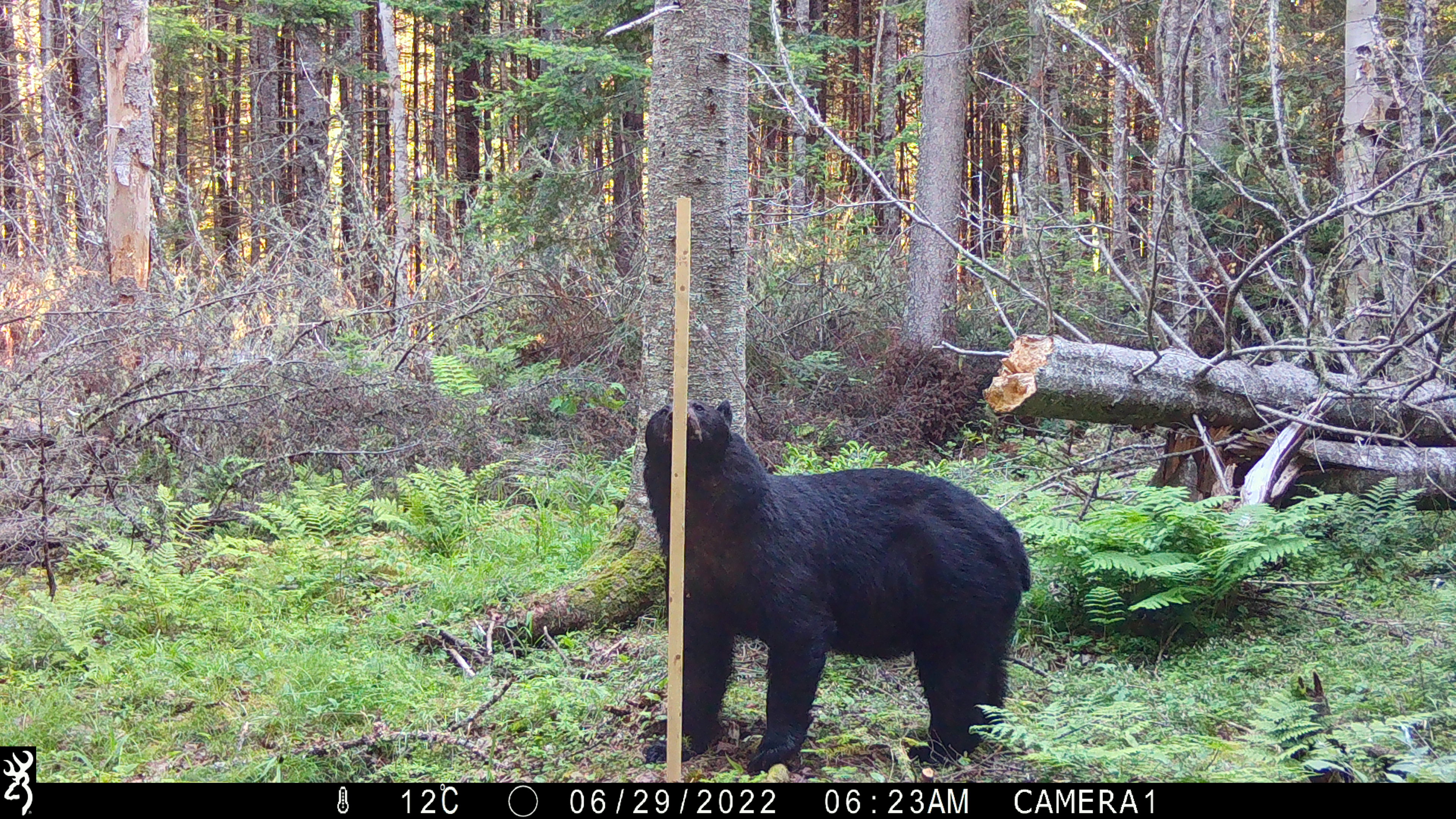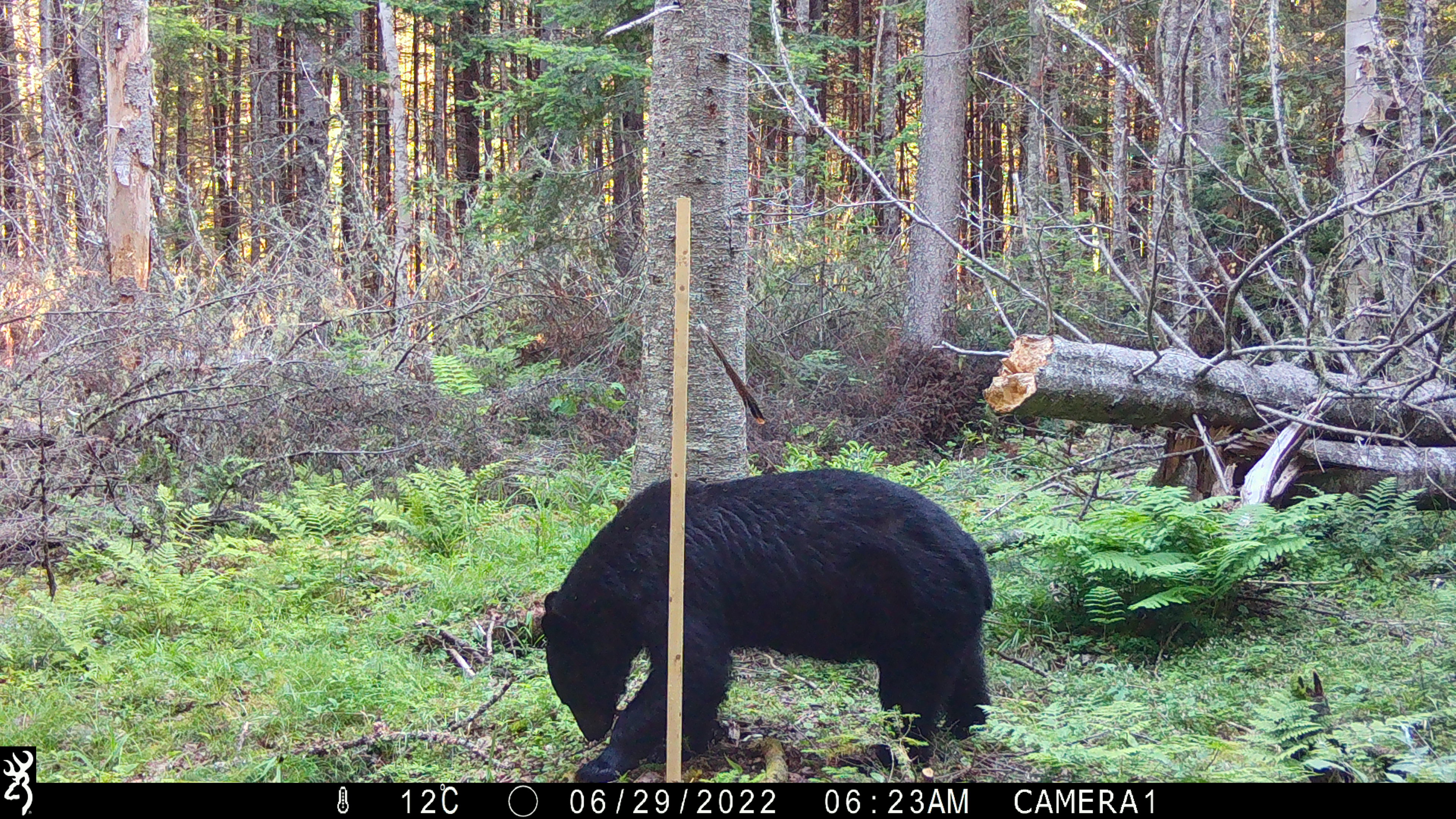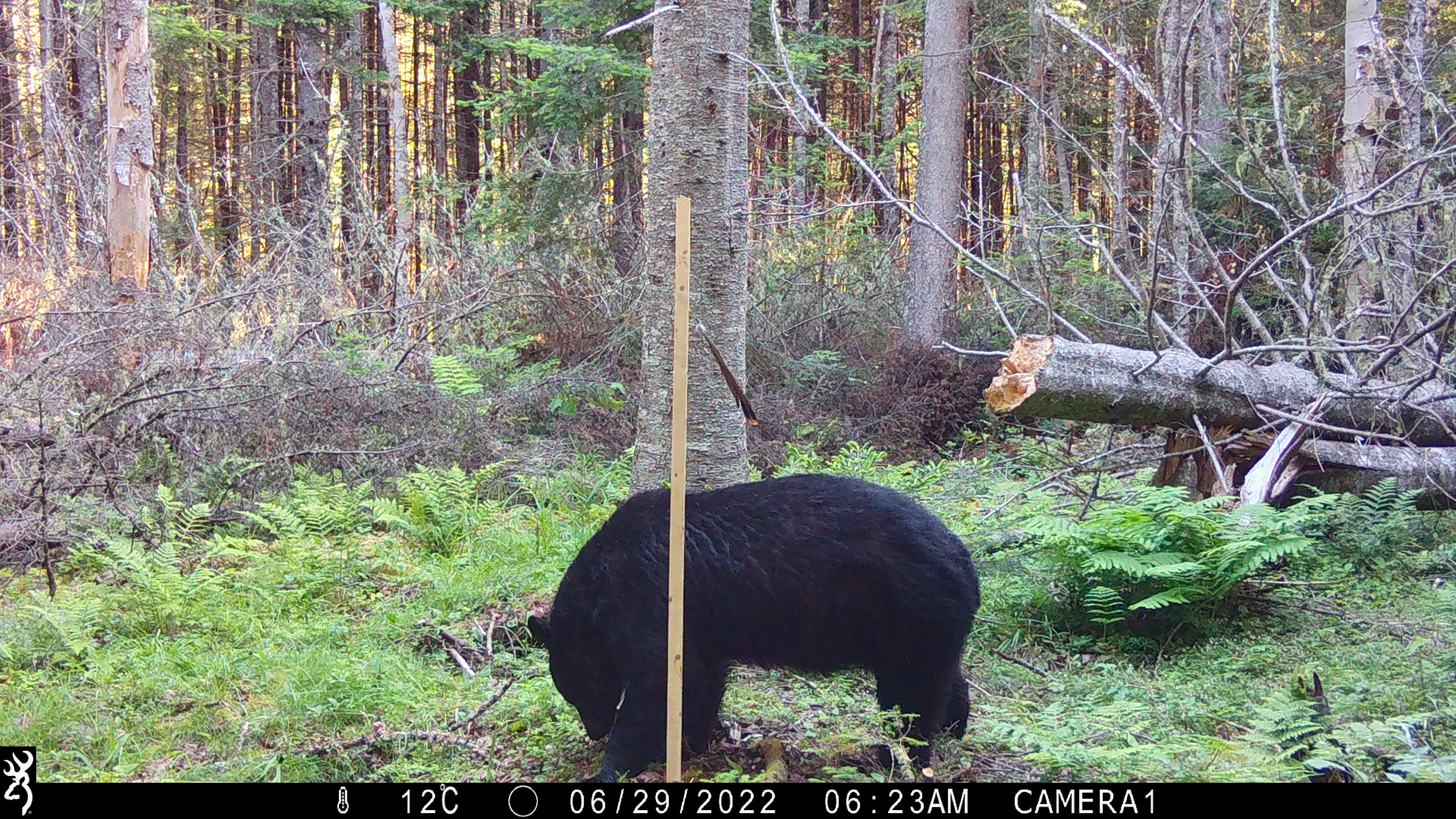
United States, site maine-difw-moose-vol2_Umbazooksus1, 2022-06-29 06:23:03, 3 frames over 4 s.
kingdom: Animalia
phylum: Chordata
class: Mammalia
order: Carnivora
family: Ursidae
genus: Ursus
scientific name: Ursus americanus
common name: black bear